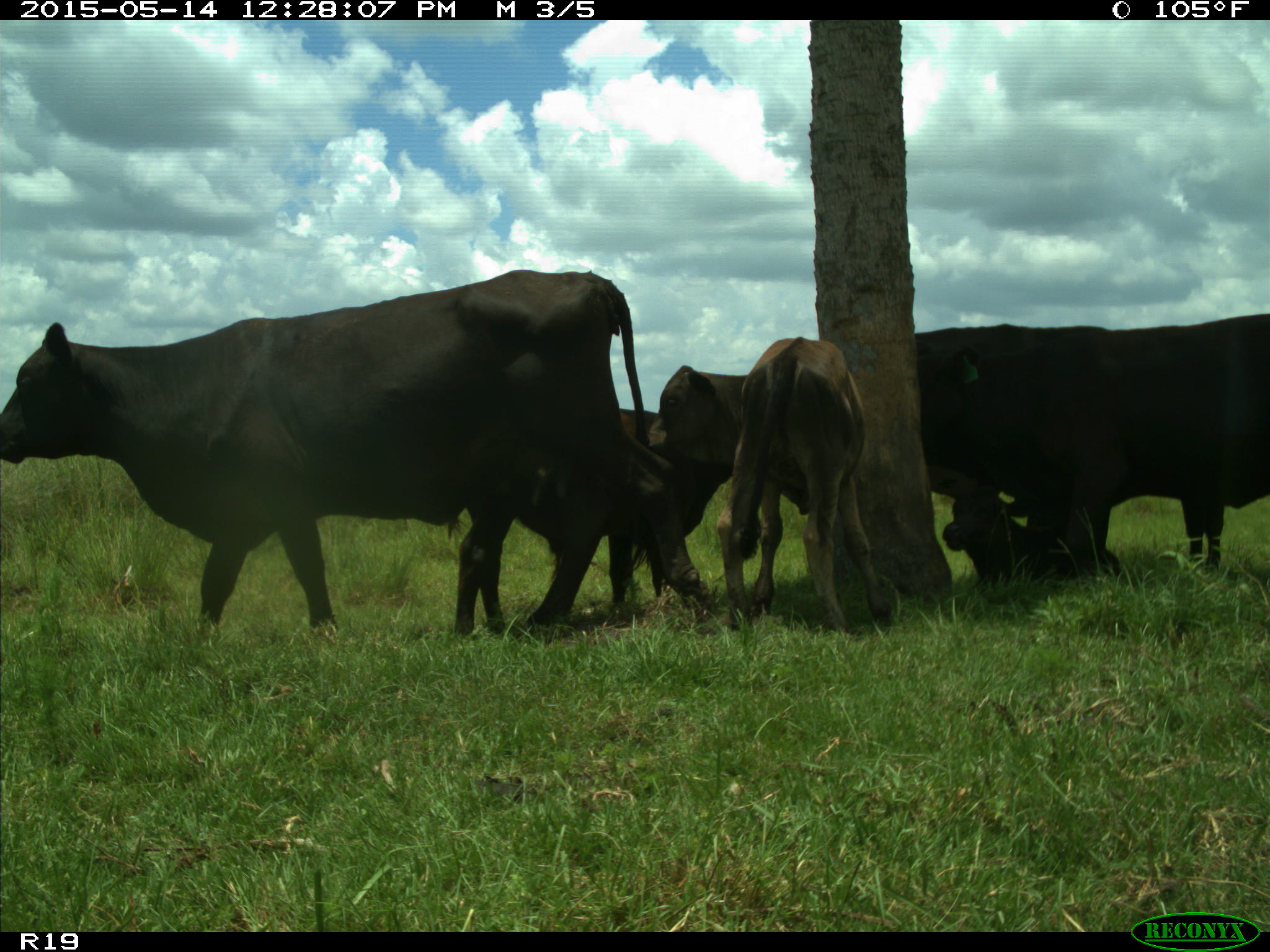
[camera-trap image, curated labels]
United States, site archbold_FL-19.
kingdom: Animalia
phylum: Chordata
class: Mammalia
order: Artiodactyla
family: Bovidae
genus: Bos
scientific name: Bos taurus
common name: domestic cow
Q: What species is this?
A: Bos taurus (domestic cow).